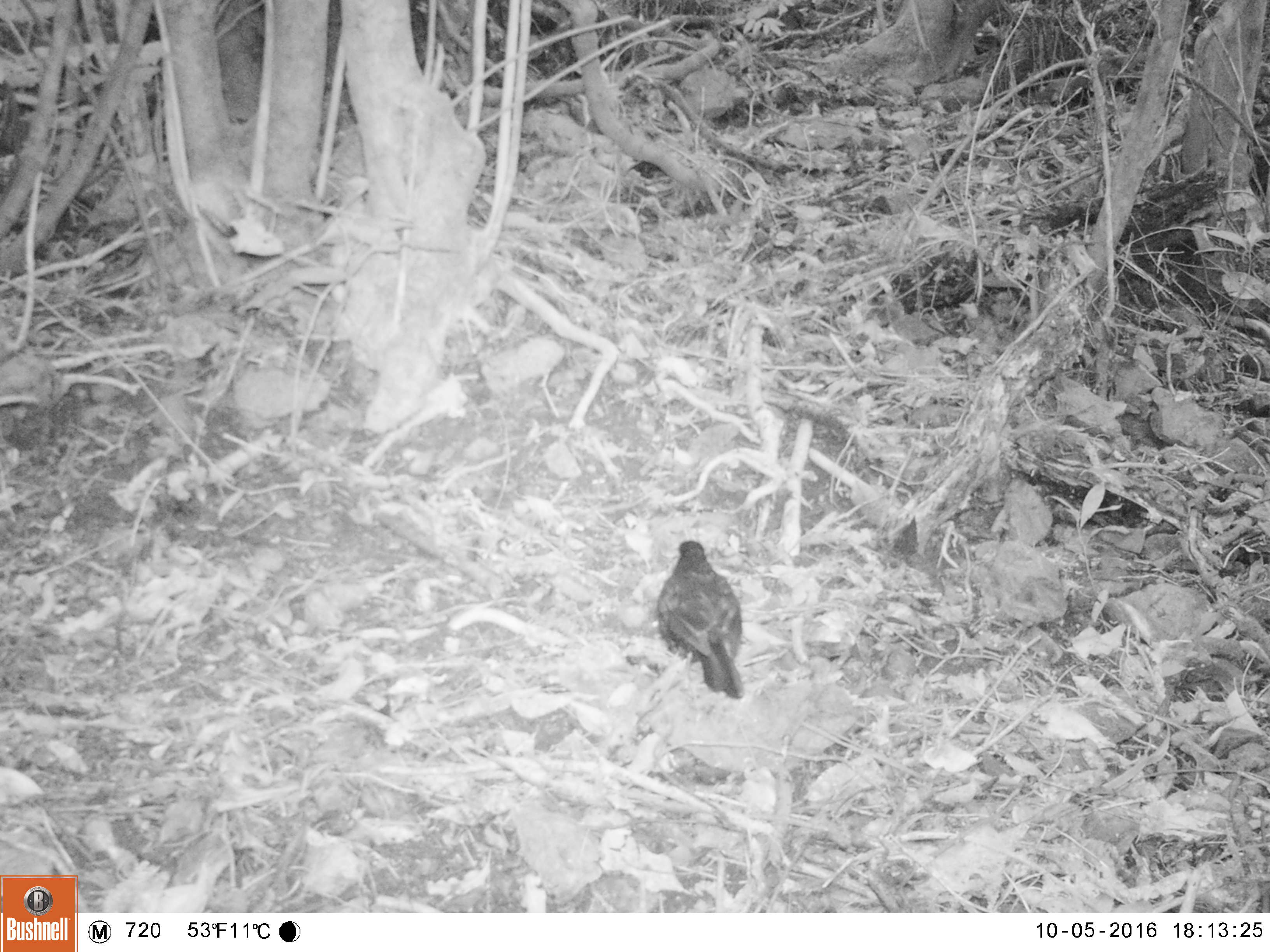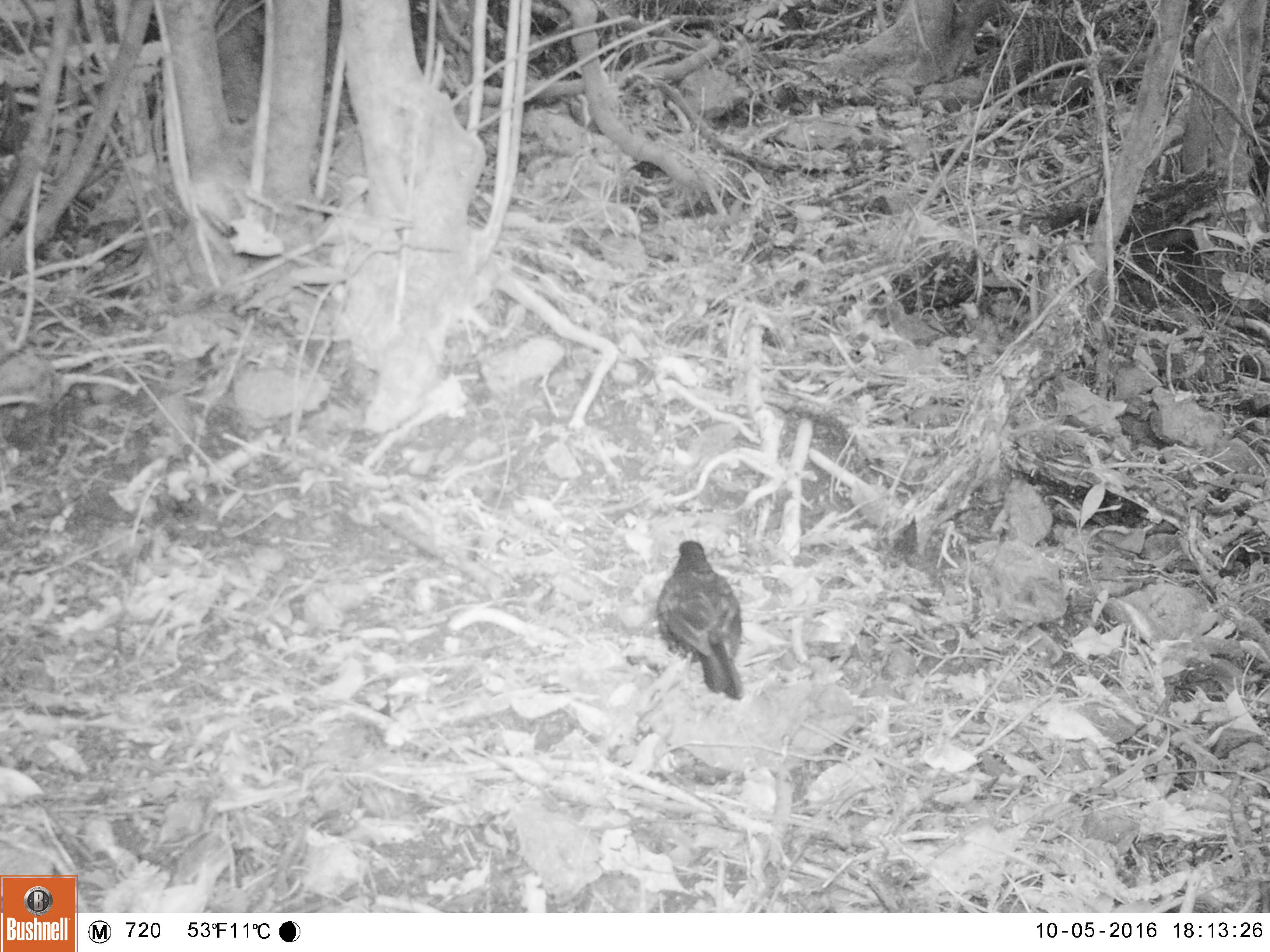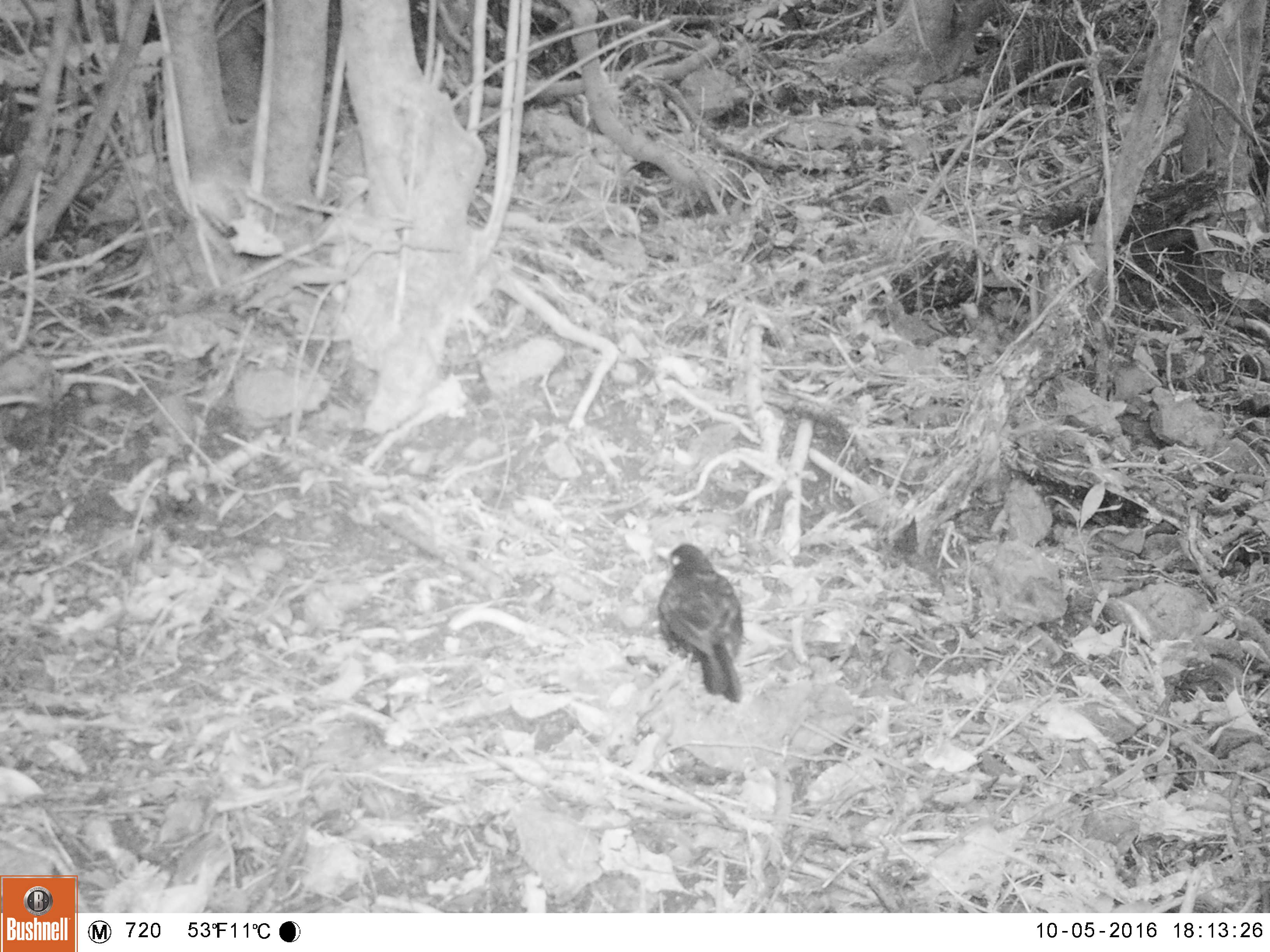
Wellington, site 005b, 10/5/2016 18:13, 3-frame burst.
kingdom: Animalia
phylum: Chordata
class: Aves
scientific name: Aves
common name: bird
Bird (Aves).